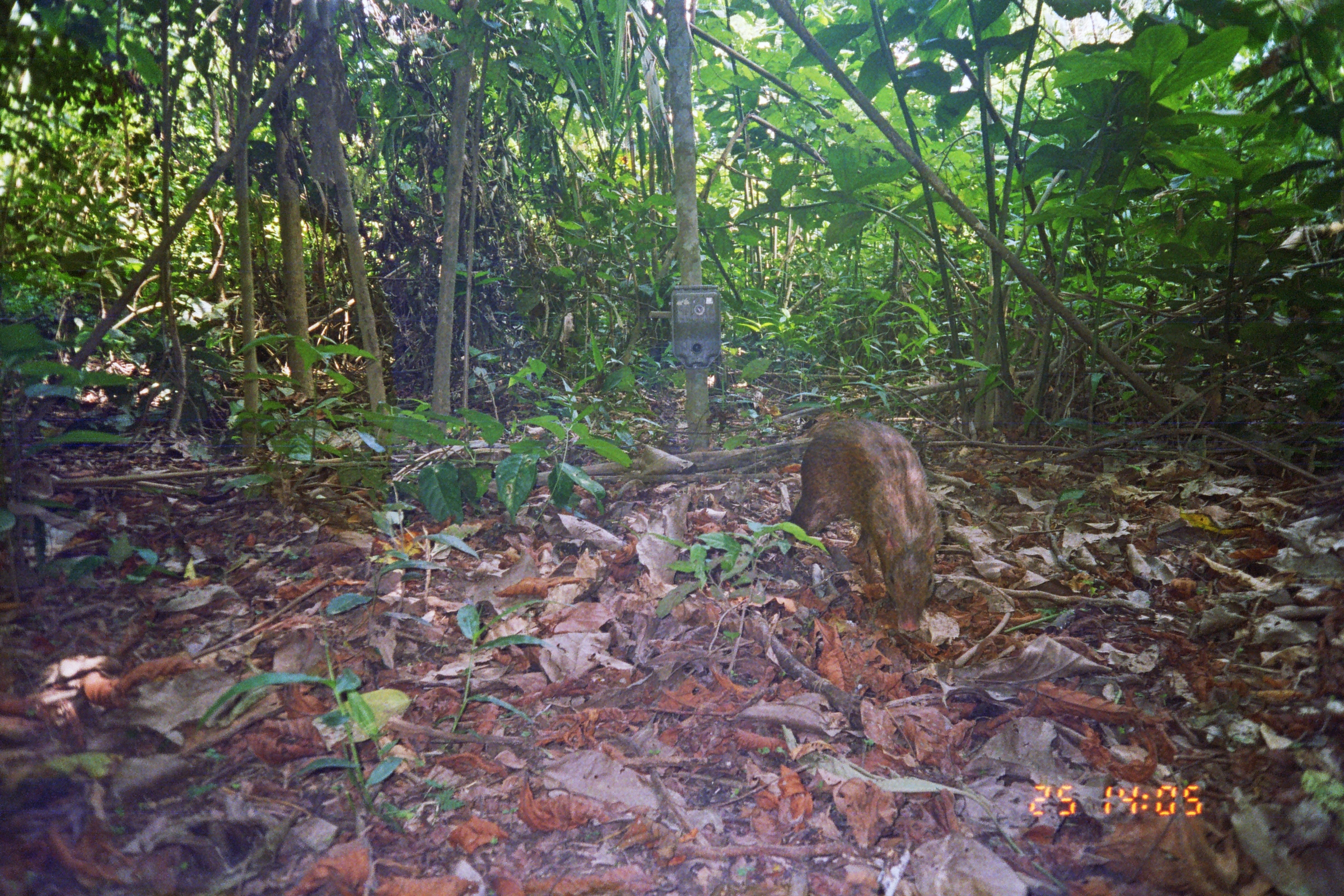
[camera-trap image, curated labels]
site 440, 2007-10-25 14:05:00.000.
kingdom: Animalia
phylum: Chordata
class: Mammalia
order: Rodentia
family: Dasyproctidae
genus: Dasyprocta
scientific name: Dasyprocta punctata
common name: central american agouti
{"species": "Dasyprocta punctata (central american agouti)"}